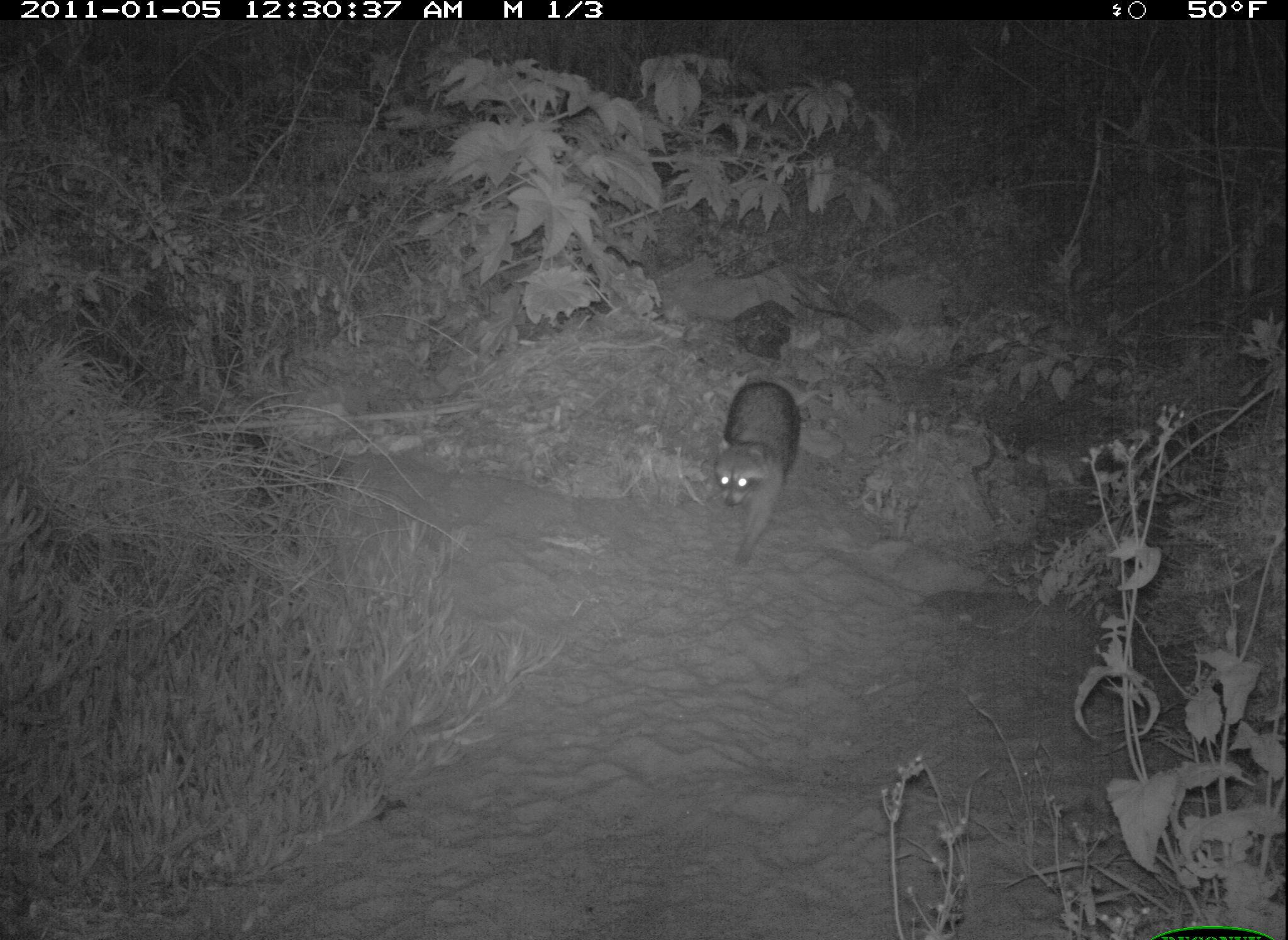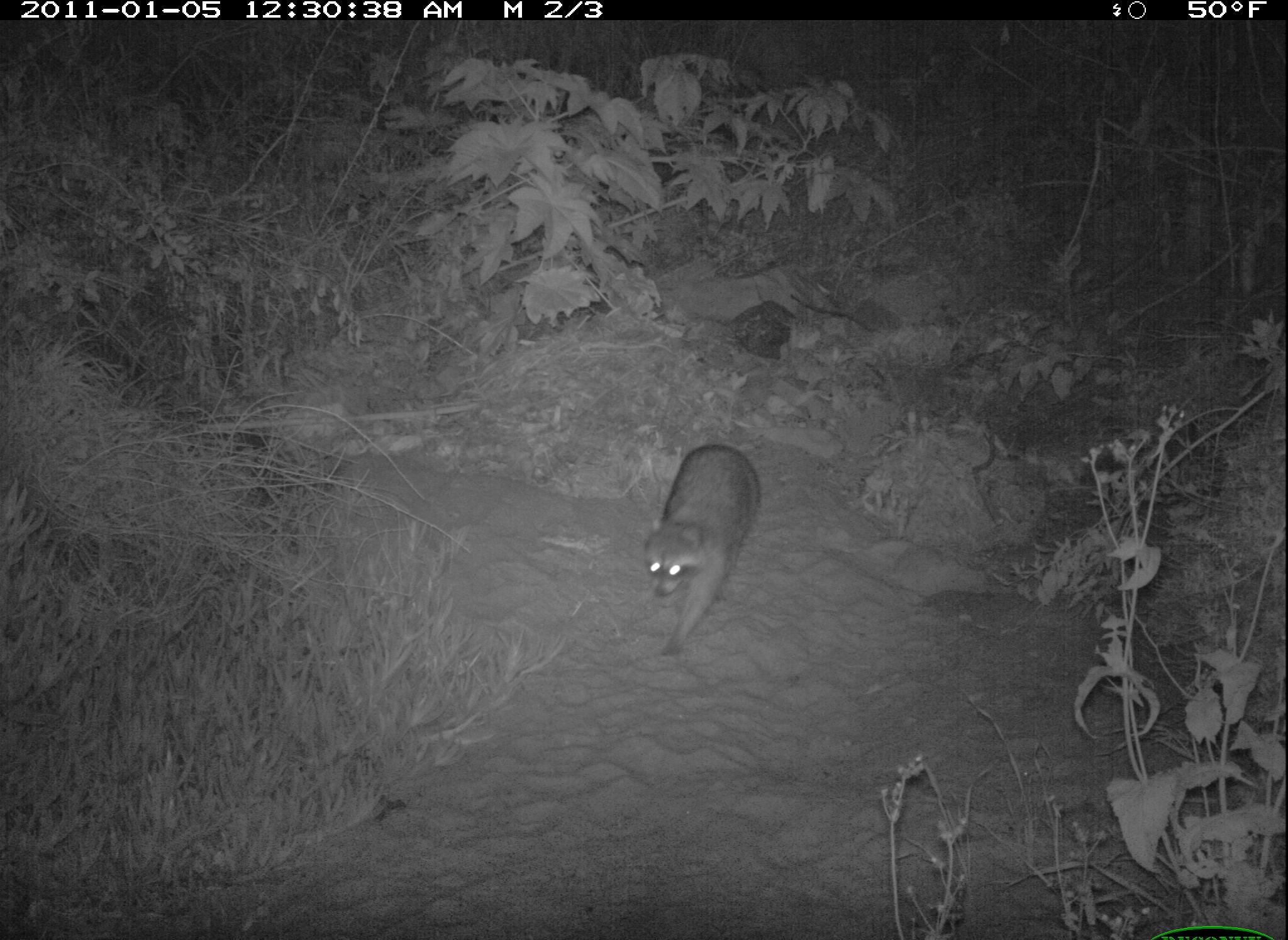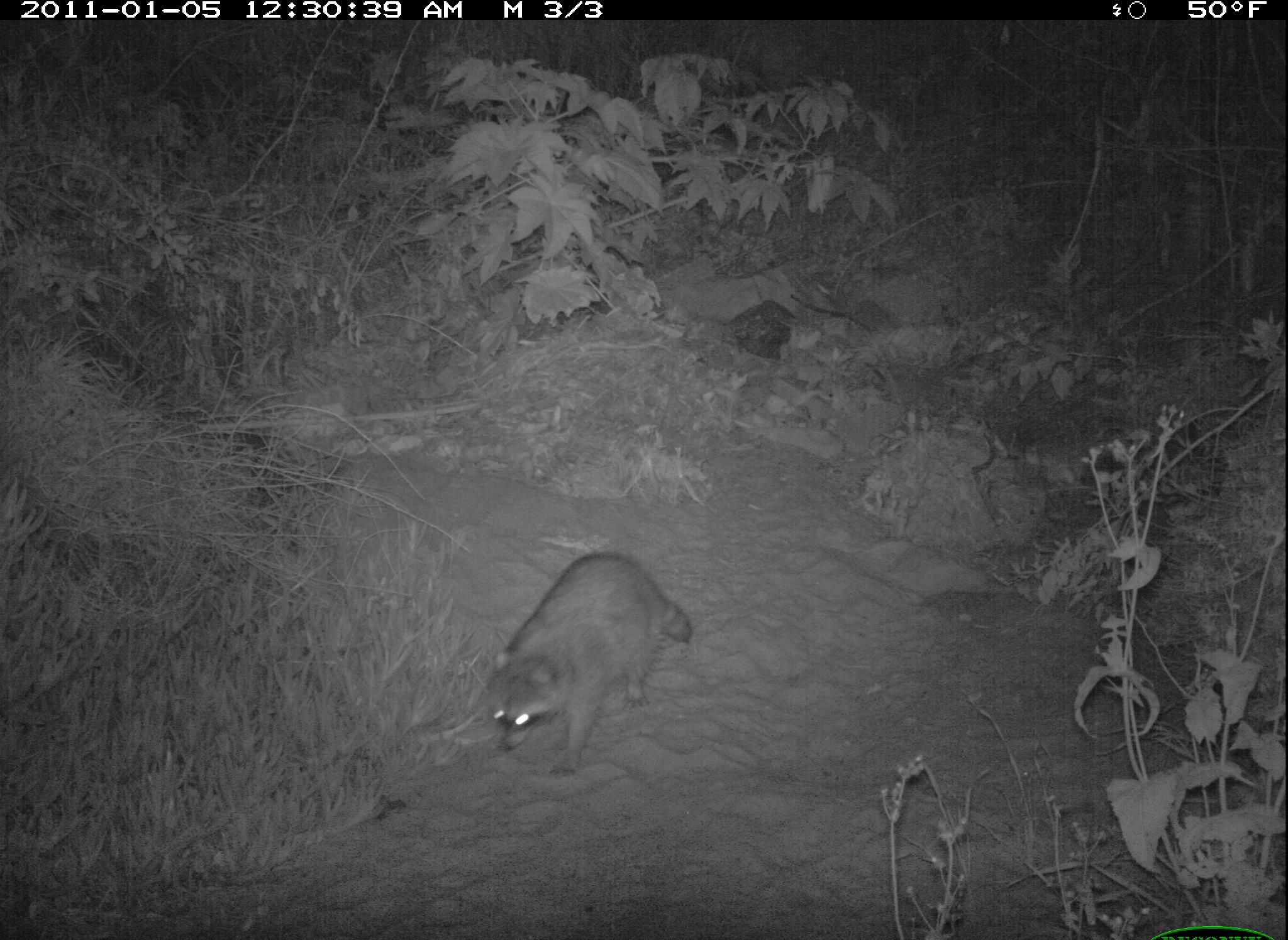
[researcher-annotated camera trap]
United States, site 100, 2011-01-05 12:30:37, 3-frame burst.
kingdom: Animalia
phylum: Chordata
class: Mammalia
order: Carnivora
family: Procyonidae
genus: Procyon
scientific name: Procyon lotor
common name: raccoon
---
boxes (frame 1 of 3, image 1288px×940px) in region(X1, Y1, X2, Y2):
raccoon: region(696, 375, 805, 565)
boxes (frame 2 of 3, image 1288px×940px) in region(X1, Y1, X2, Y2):
raccoon: region(631, 424, 795, 644)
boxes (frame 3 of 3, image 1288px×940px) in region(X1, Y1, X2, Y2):
raccoon: region(467, 541, 705, 786)